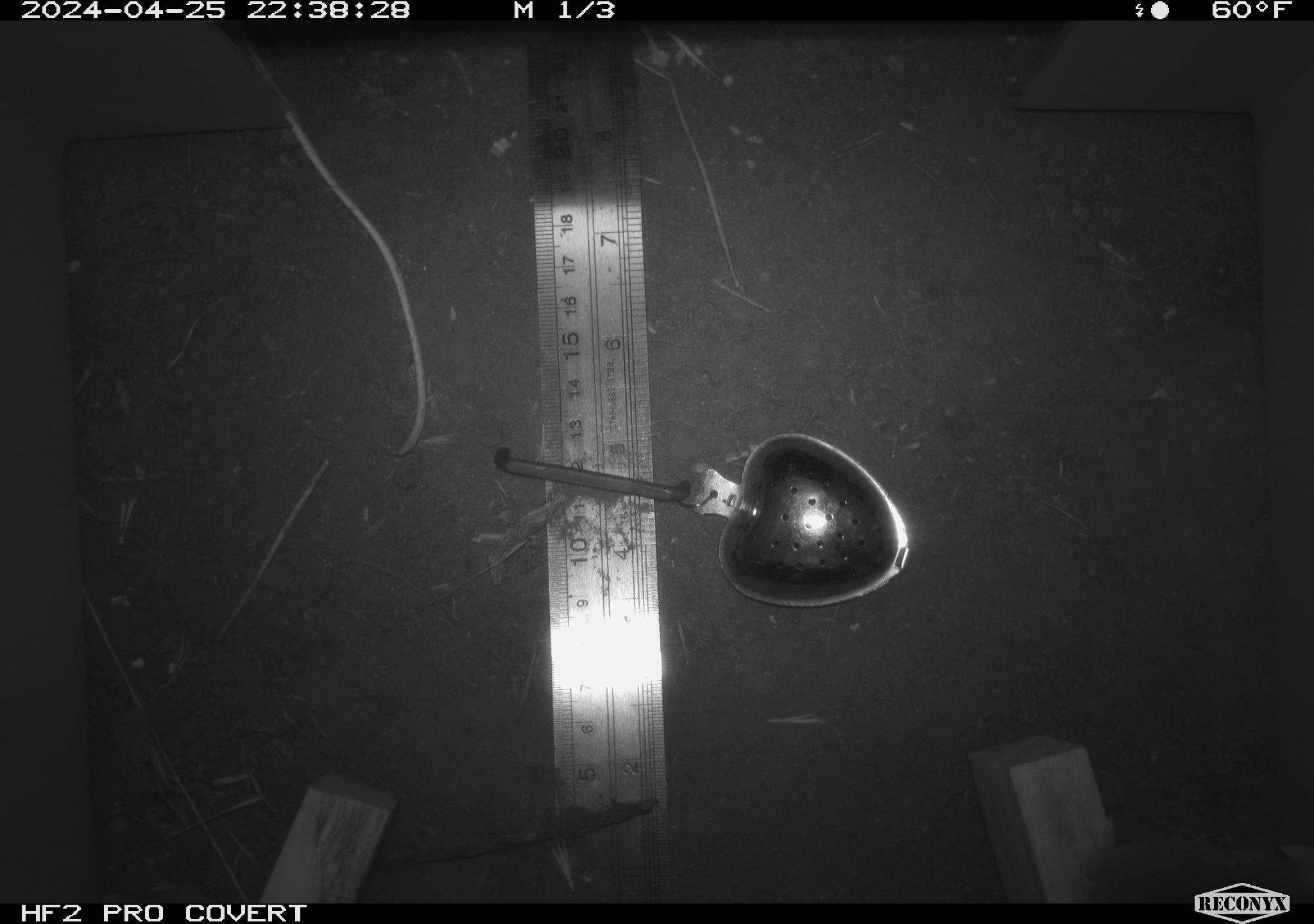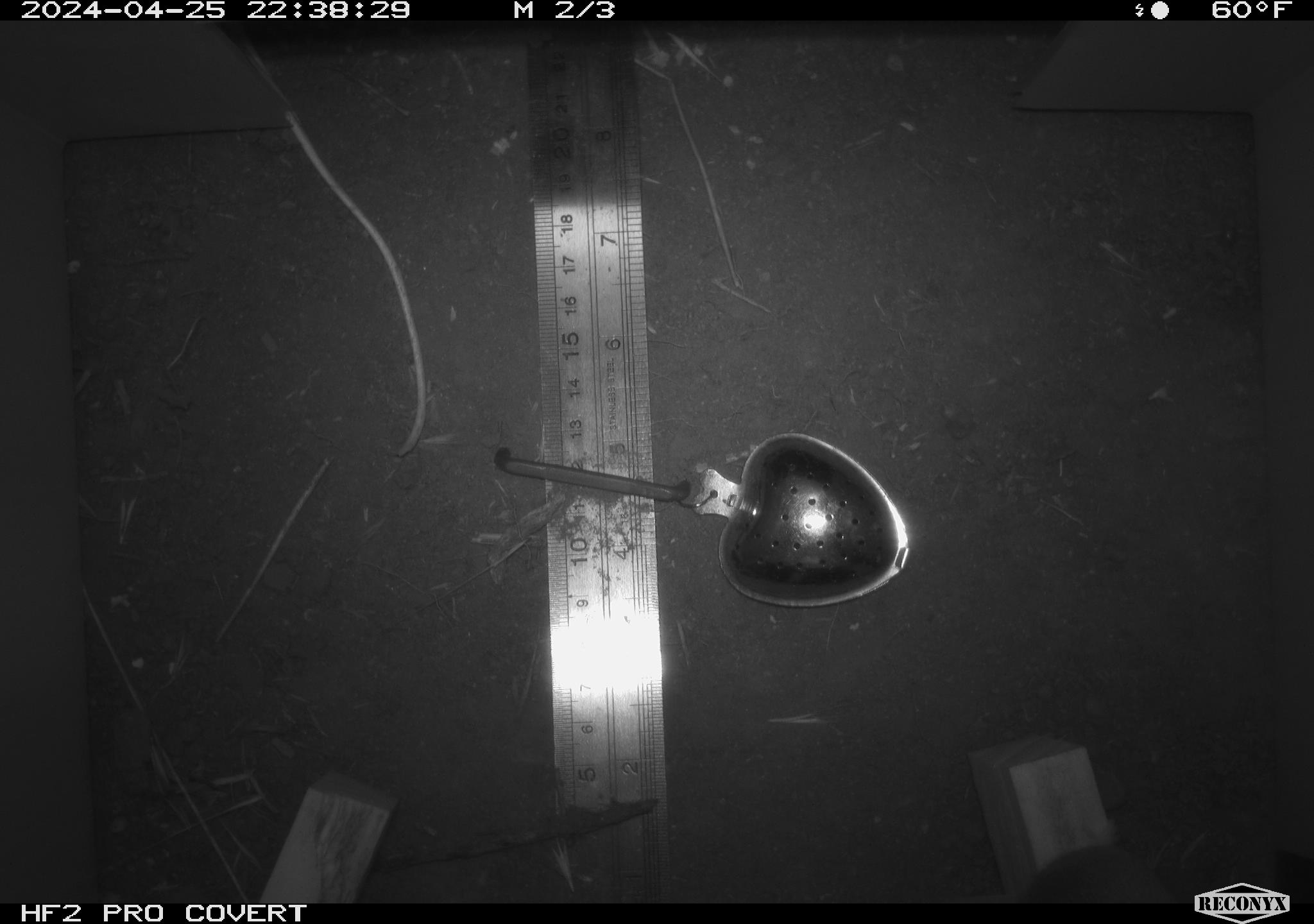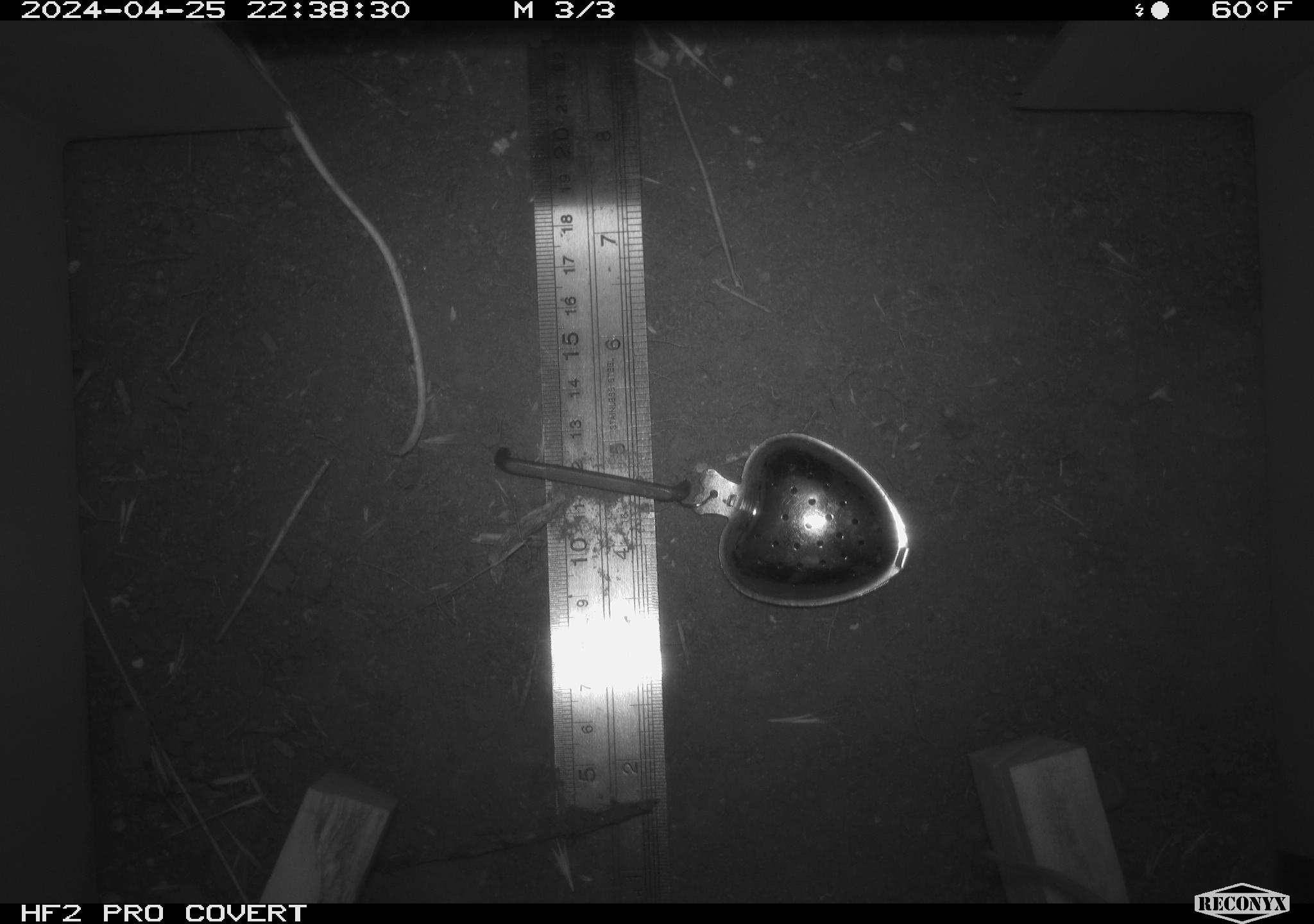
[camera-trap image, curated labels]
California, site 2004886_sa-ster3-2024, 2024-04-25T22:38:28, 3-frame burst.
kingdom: Animalia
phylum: Chordata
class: Mammalia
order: Rodentia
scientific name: Rodentia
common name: mouse species